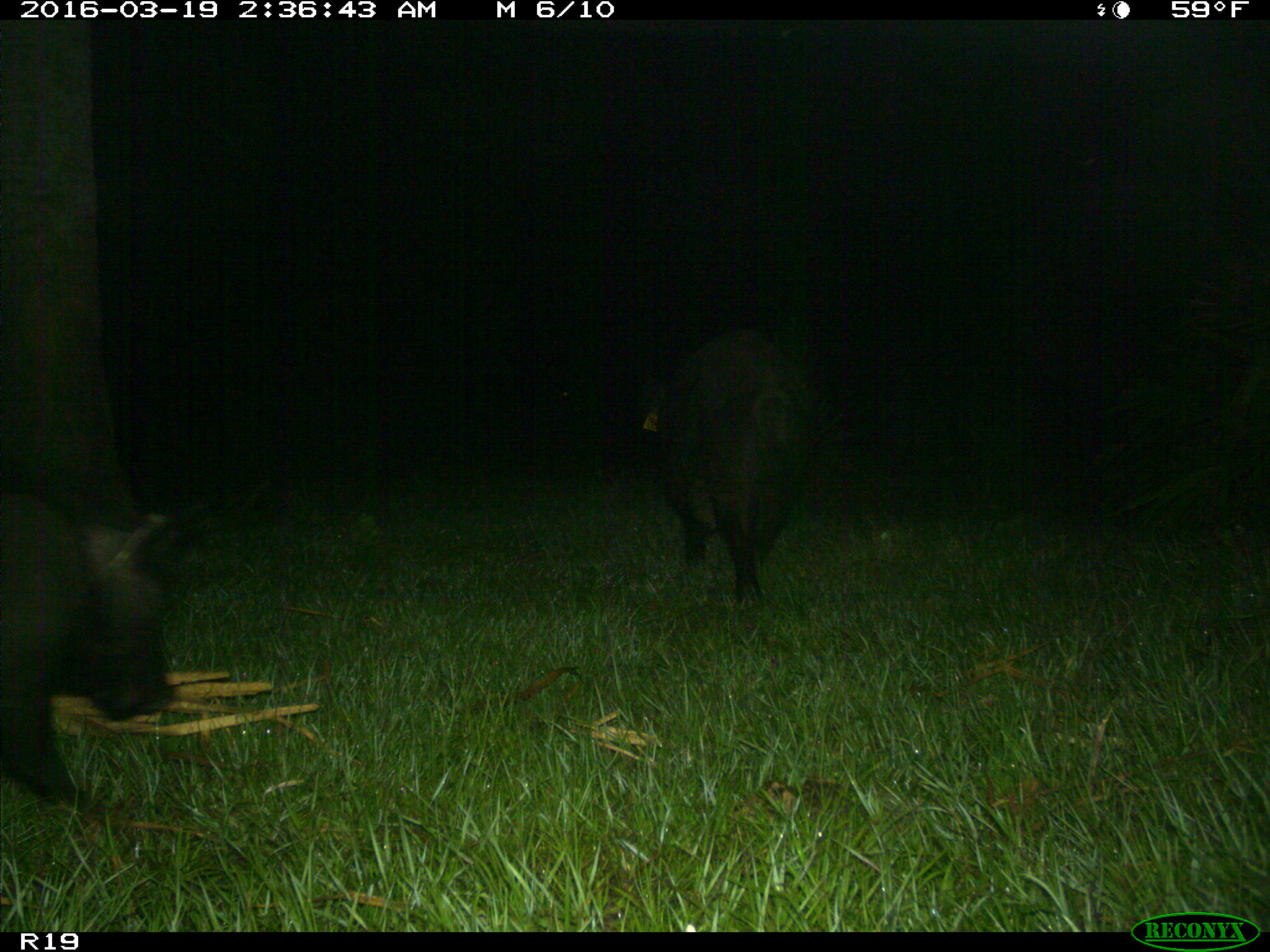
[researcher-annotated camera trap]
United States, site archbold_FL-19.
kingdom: Animalia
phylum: Chordata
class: Mammalia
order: Artiodactyla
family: Suidae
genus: Sus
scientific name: Sus scrofa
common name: wild boar